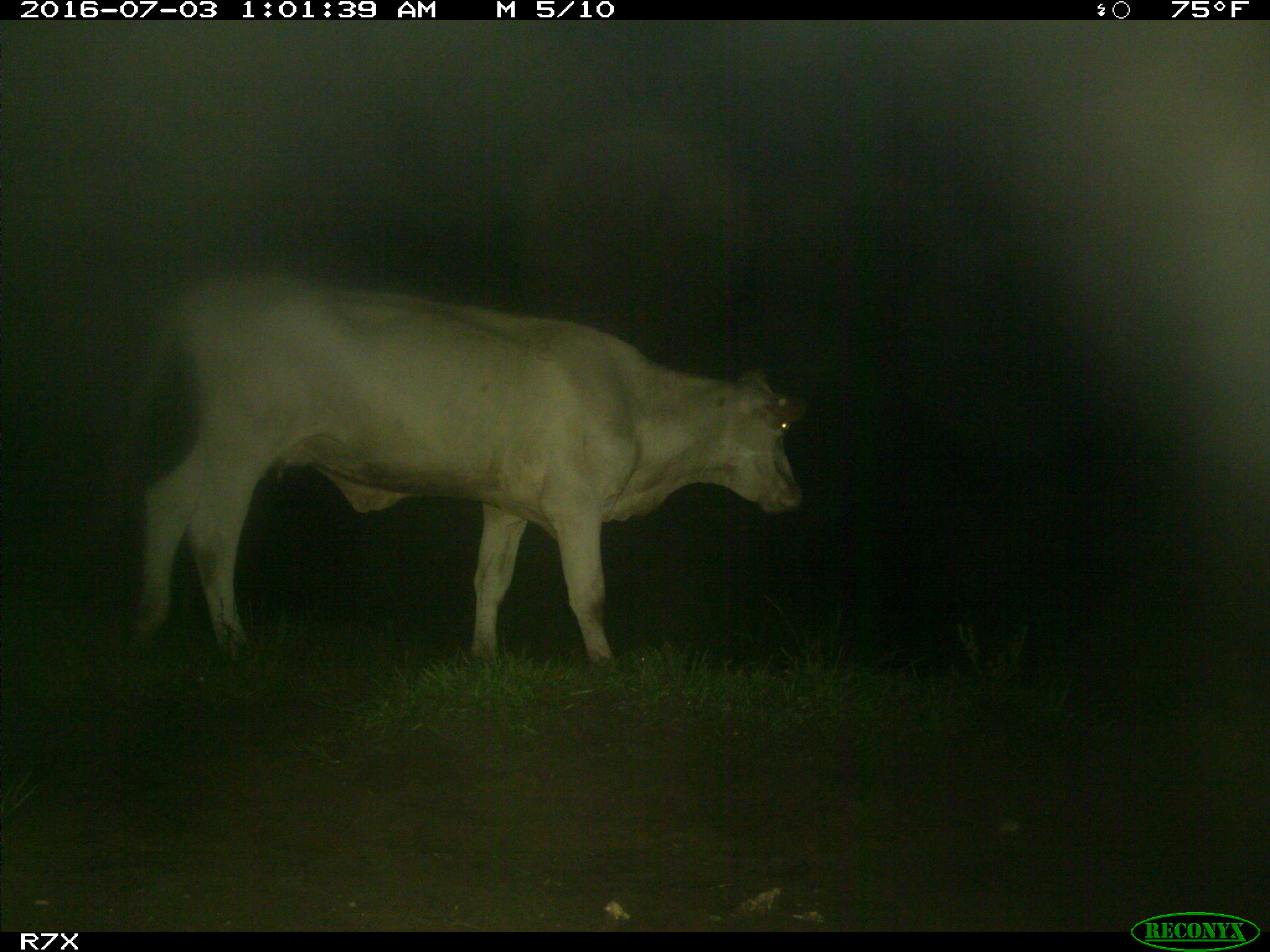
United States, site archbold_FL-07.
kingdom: Animalia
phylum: Chordata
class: Mammalia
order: Artiodactyla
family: Bovidae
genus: Bos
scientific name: Bos taurus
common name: domestic cow